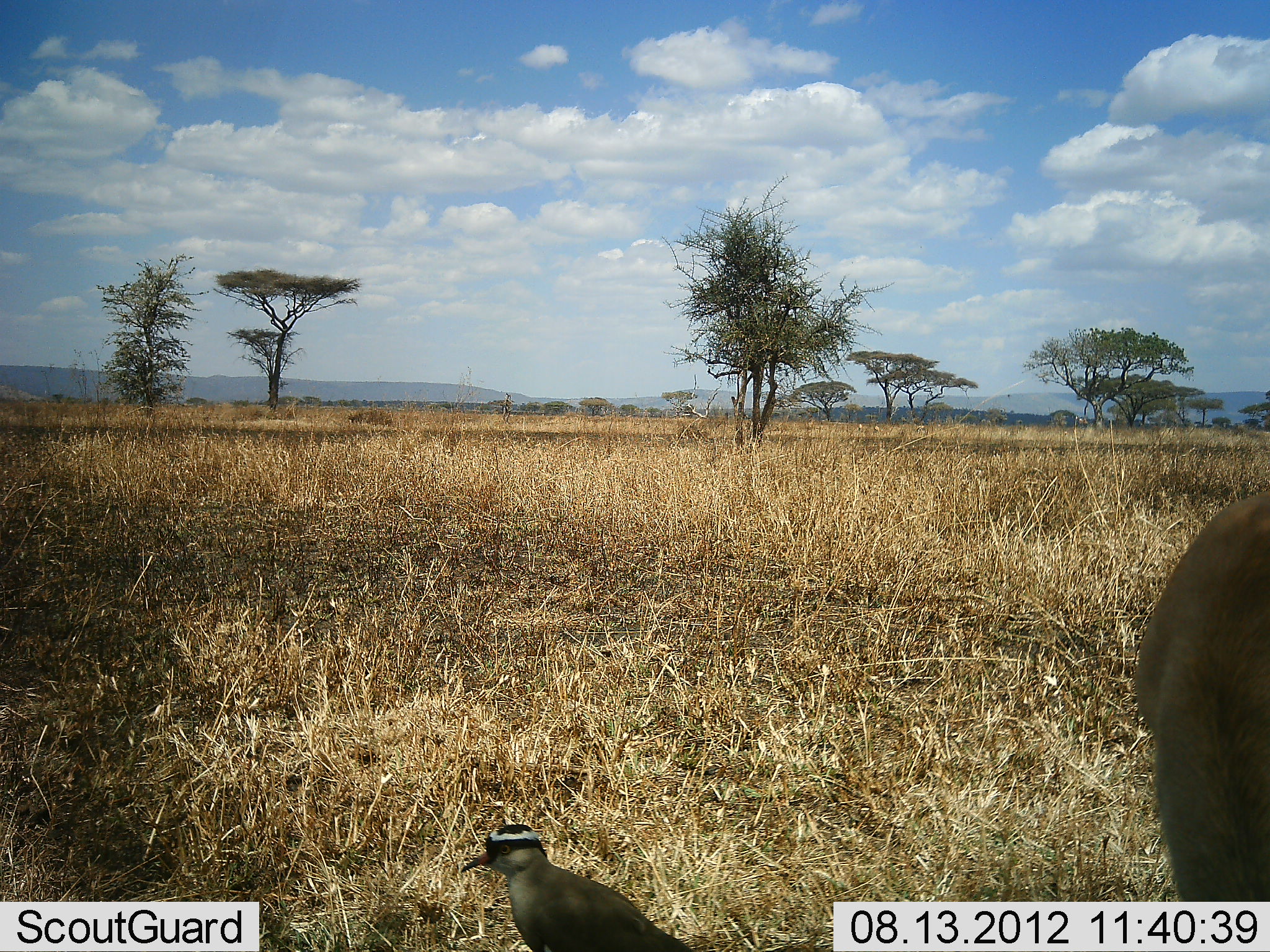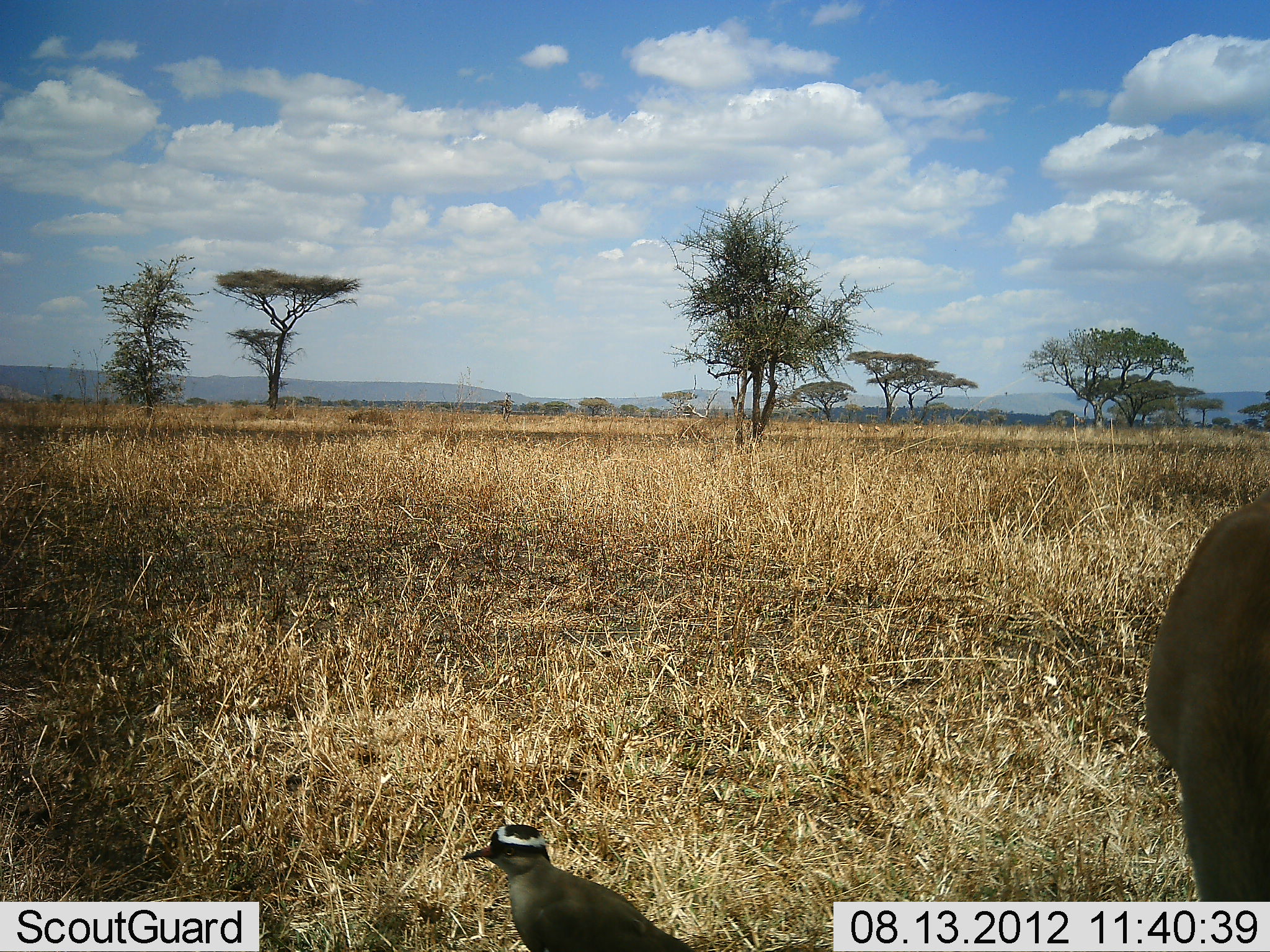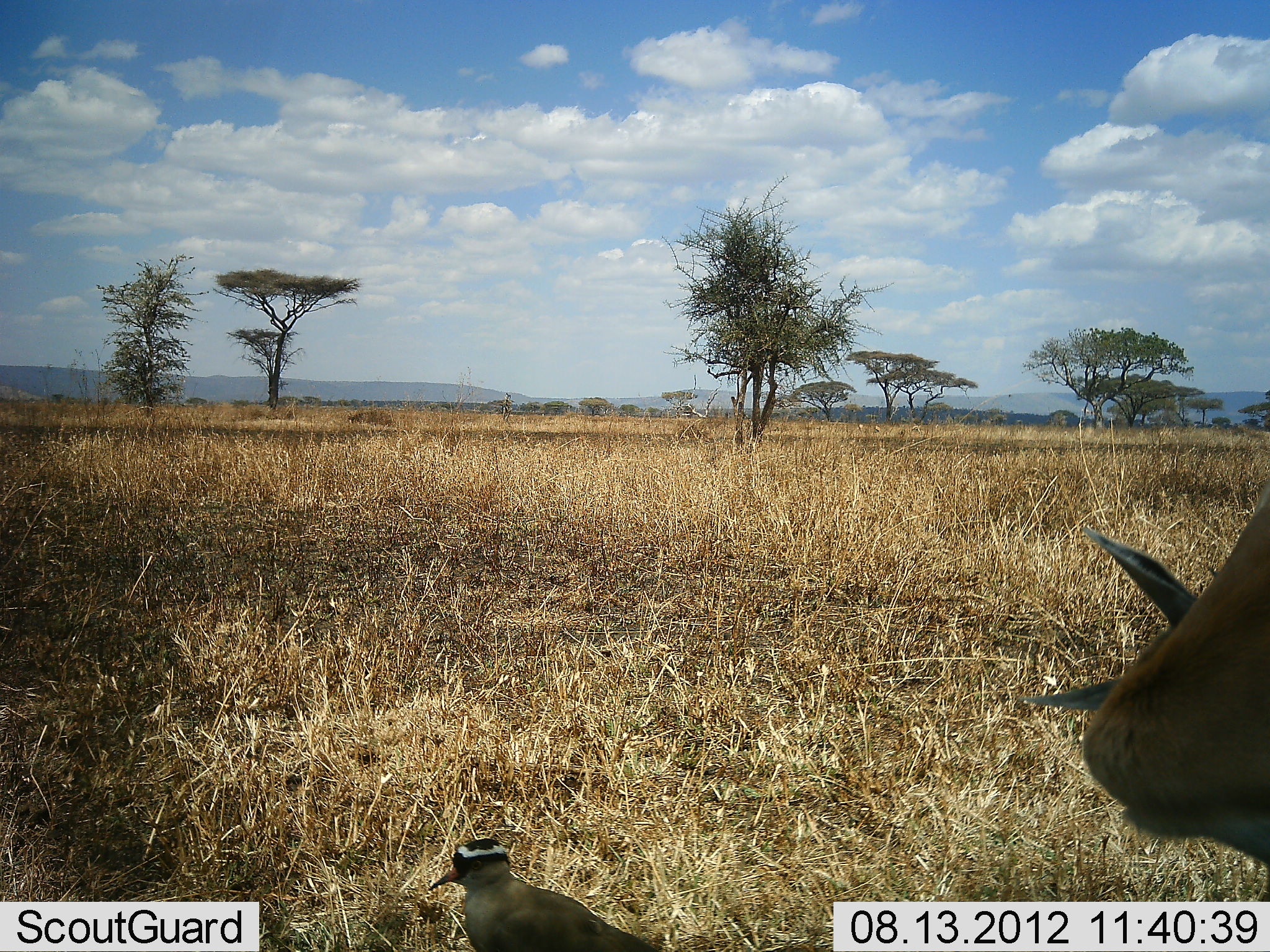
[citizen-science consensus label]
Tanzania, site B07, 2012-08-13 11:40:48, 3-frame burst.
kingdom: Animalia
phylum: Chordata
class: Mammalia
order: Artiodactyla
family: Bovidae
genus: Eudorcas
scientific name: Eudorcas thomsonii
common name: thomson's gazelle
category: gazellethomsons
Gazellethomsons (thomson's gazelle) (Eudorcas thomsonii), count 1. Behavior (volunteer vote fractions): standing 83%, resting 0%, moving 33%, interacting 0%. Young present (vote fraction): 0%. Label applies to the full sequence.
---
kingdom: Animalia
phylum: Chordata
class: Aves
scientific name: Aves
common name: bird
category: otherbird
Otherbird (bird) (Aves), count 1. Behavior (volunteer vote fractions): standing 87%, resting 0%, moving 13%, interacting 0%. Young present (vote fraction): 0%. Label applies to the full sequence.